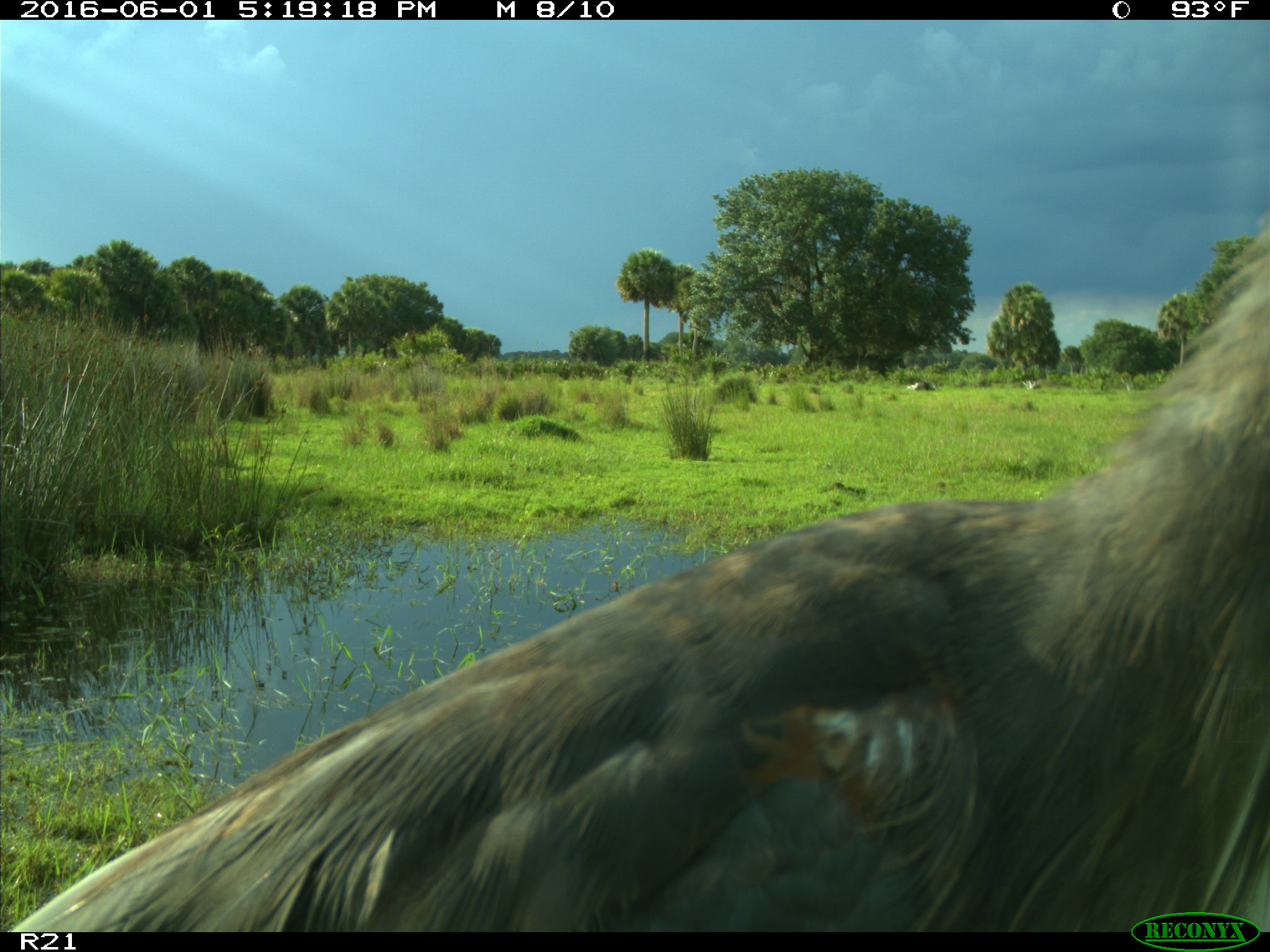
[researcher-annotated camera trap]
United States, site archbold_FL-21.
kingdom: Animalia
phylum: Chordata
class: Aves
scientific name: Aves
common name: birds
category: unidentified bird